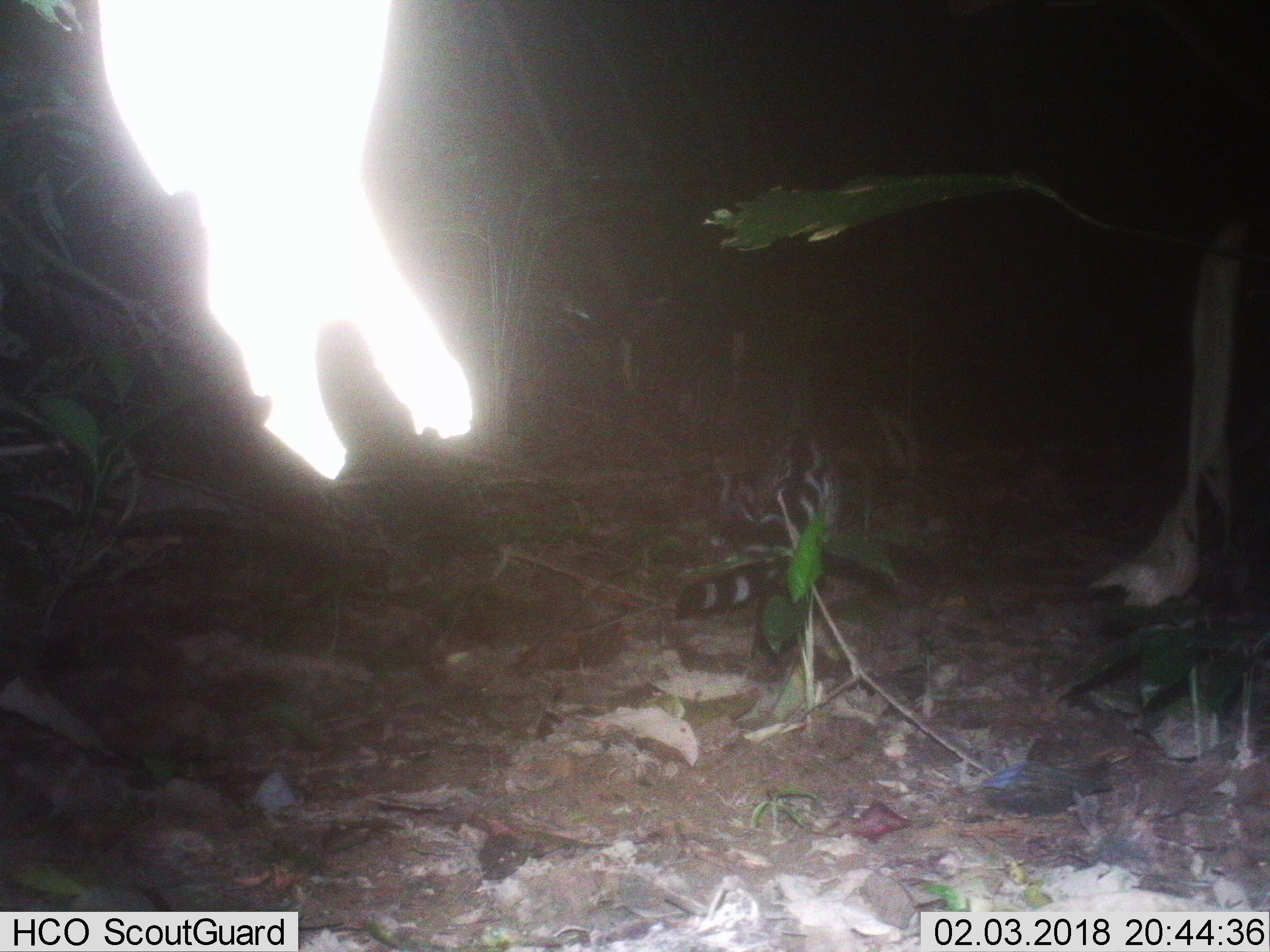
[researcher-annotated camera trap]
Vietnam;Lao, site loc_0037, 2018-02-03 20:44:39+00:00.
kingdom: Animalia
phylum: Chordata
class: Mammalia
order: Carnivora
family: Viverridae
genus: Viverra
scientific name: Viverra zibetha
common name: large indian civet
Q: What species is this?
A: Large indian civet (Viverra zibetha).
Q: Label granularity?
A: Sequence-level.